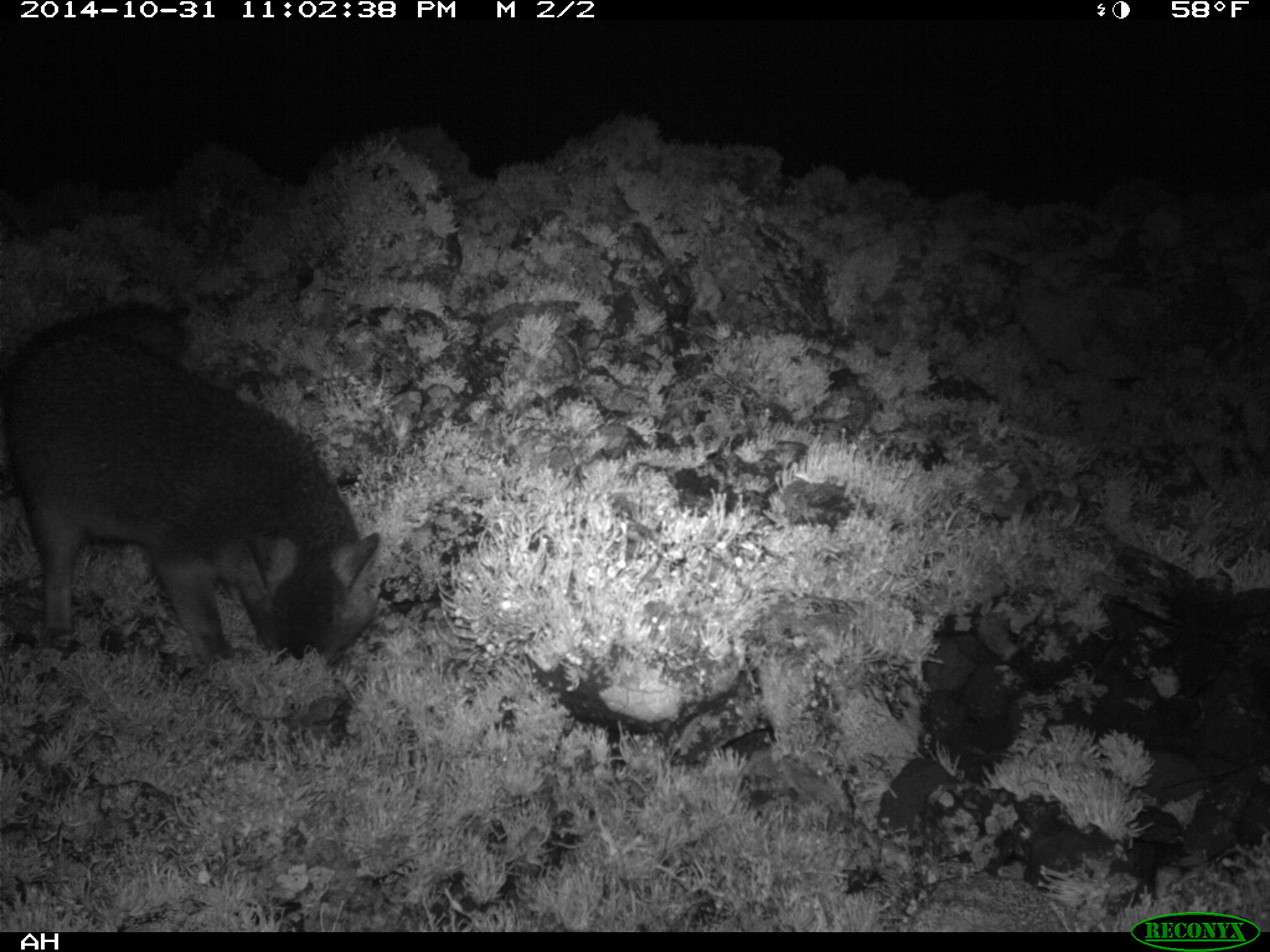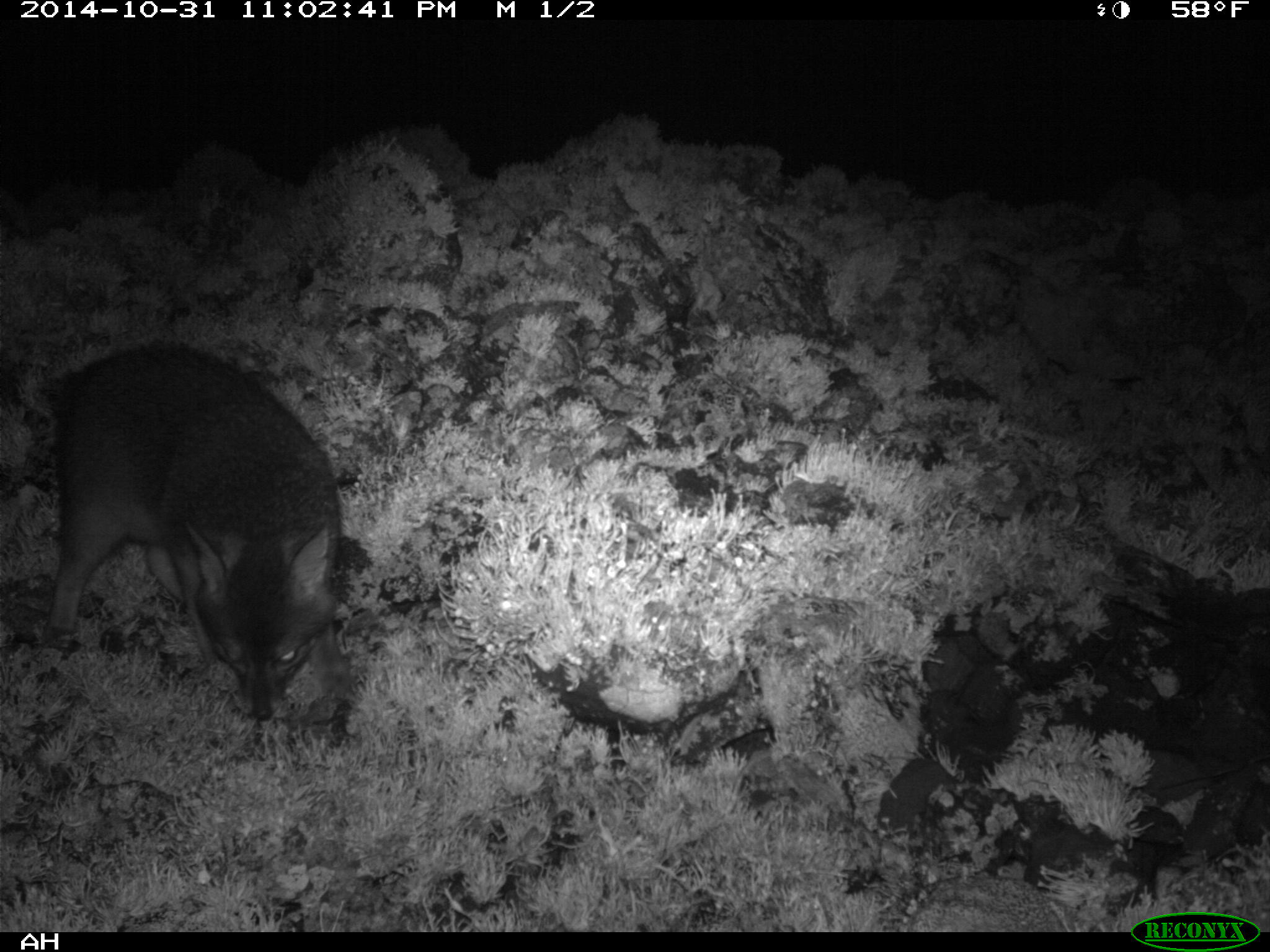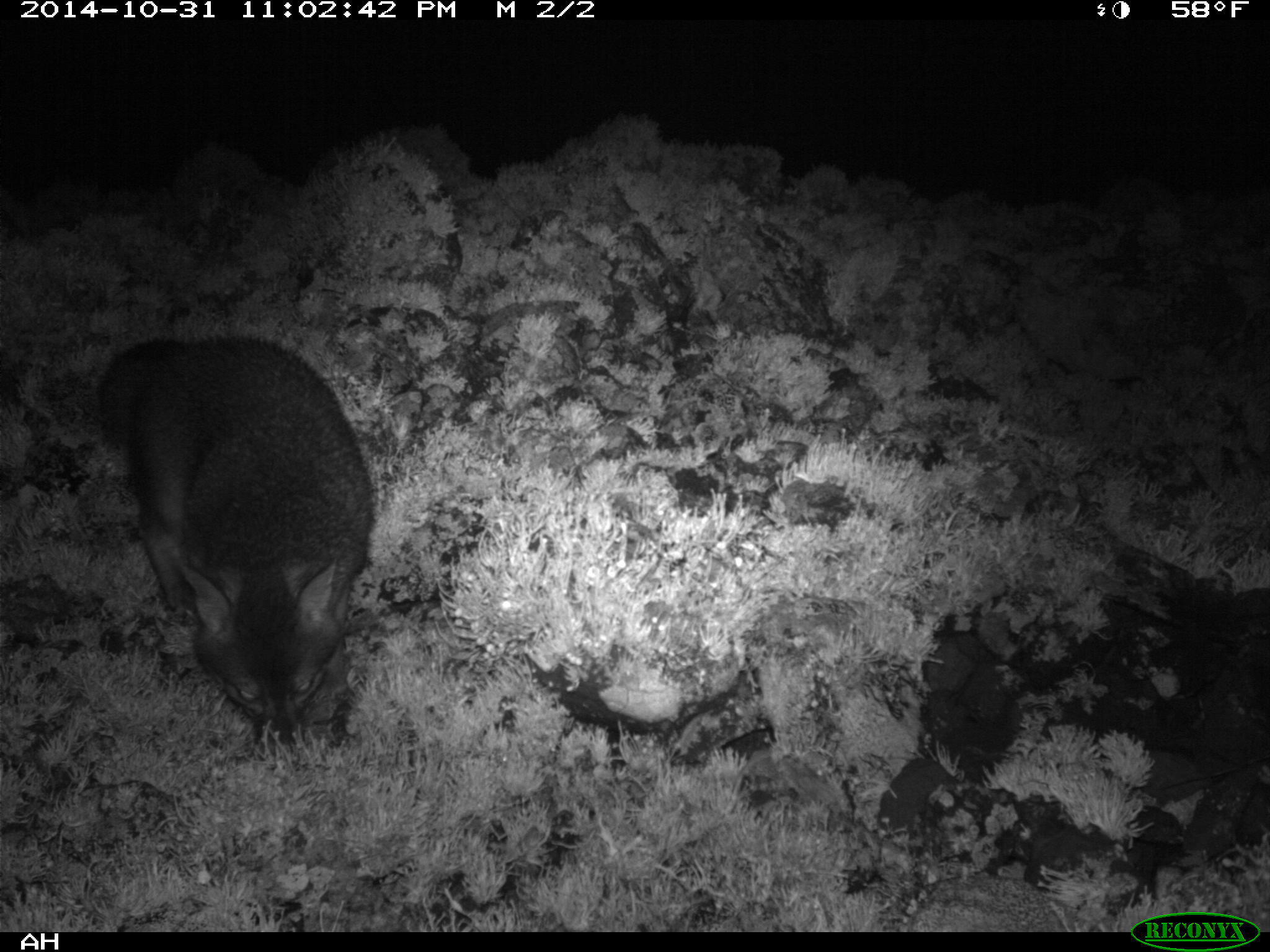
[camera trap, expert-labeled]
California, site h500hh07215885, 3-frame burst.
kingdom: Animalia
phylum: Chordata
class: Mammalia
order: Carnivora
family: Canidae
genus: Urocyon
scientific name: Urocyon littoralis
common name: island fox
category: fox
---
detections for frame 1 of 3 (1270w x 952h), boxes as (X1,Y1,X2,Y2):
fox: (1,276,380,680)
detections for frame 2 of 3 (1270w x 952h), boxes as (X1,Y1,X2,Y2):
fox: (36,338,337,721)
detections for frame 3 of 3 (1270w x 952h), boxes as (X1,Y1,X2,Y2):
fox: (95,335,373,757)